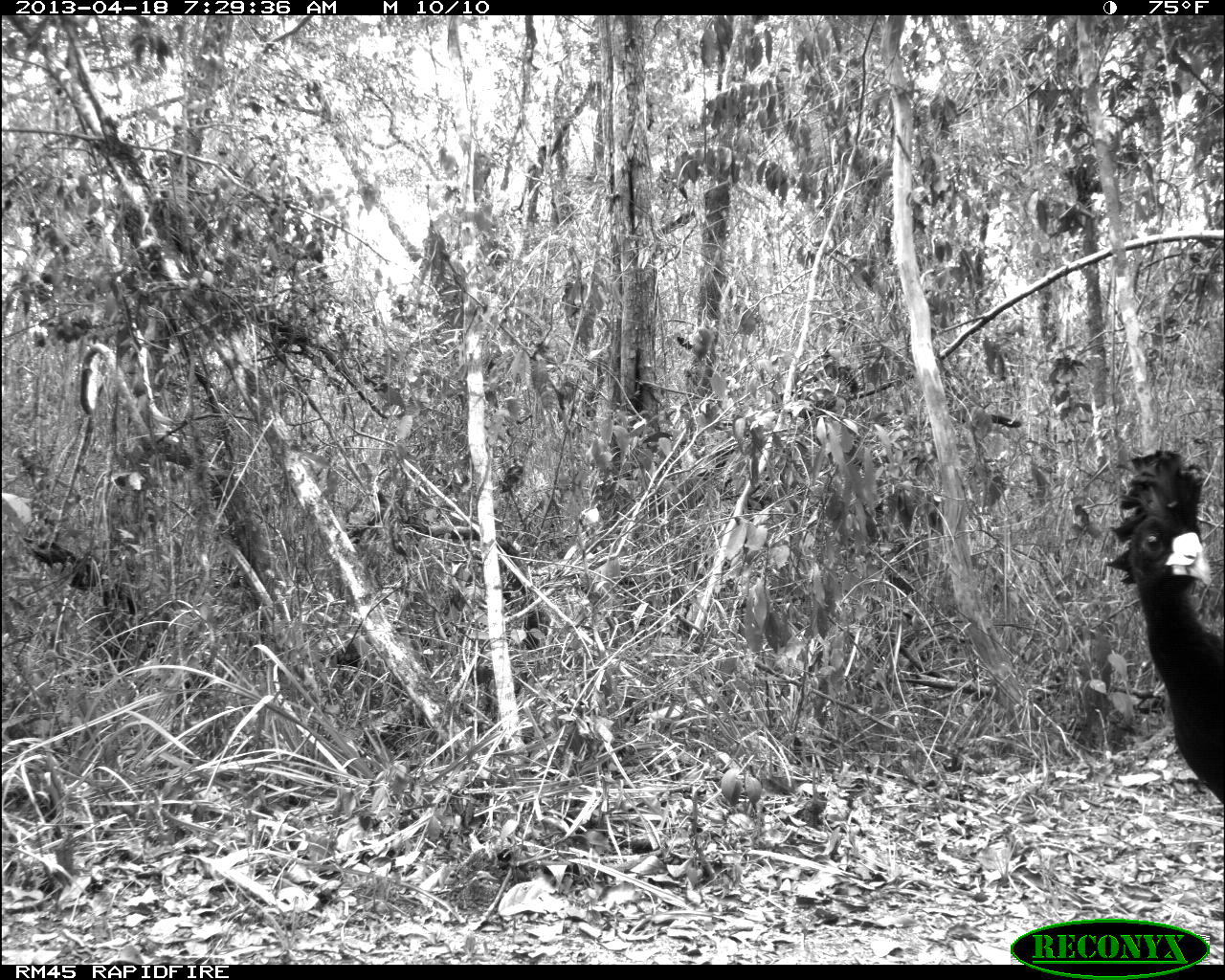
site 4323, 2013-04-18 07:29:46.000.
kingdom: Animalia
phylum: Chordata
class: Aves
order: Galliformes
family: Cracidae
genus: Crax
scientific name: Crax rubra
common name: great curassow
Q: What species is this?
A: Crax rubra (great curassow).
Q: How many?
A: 3.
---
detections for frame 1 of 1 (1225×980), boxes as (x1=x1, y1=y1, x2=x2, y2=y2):
crax rubra: (x1=1103, y1=448, x2=1224, y2=803)